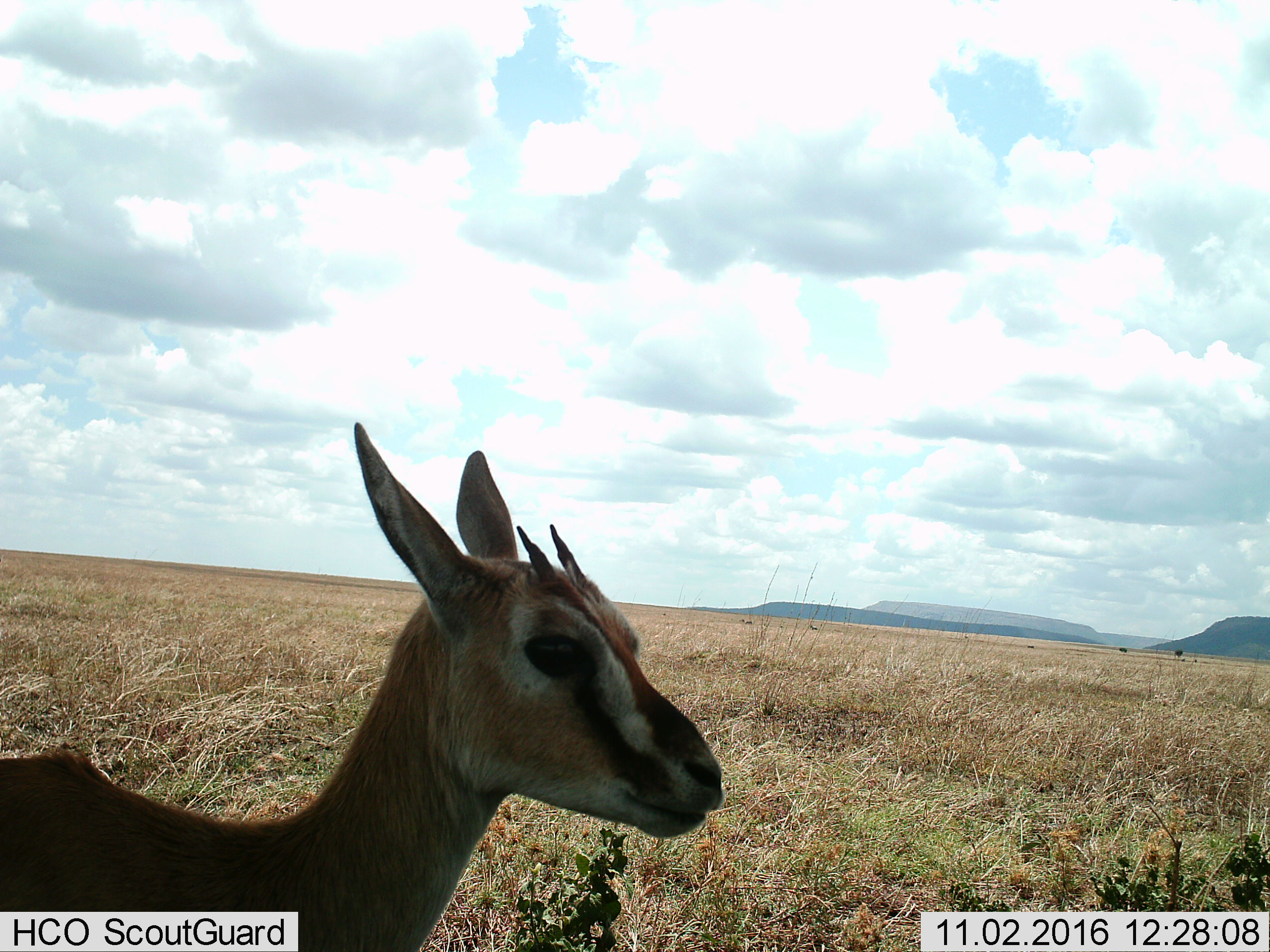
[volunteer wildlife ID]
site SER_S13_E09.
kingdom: Animalia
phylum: Chordata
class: Mammalia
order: Artiodactyla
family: Bovidae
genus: Eudorcas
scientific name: Eudorcas thomsonii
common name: thomson's gazelle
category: gazellethomsons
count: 1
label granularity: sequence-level